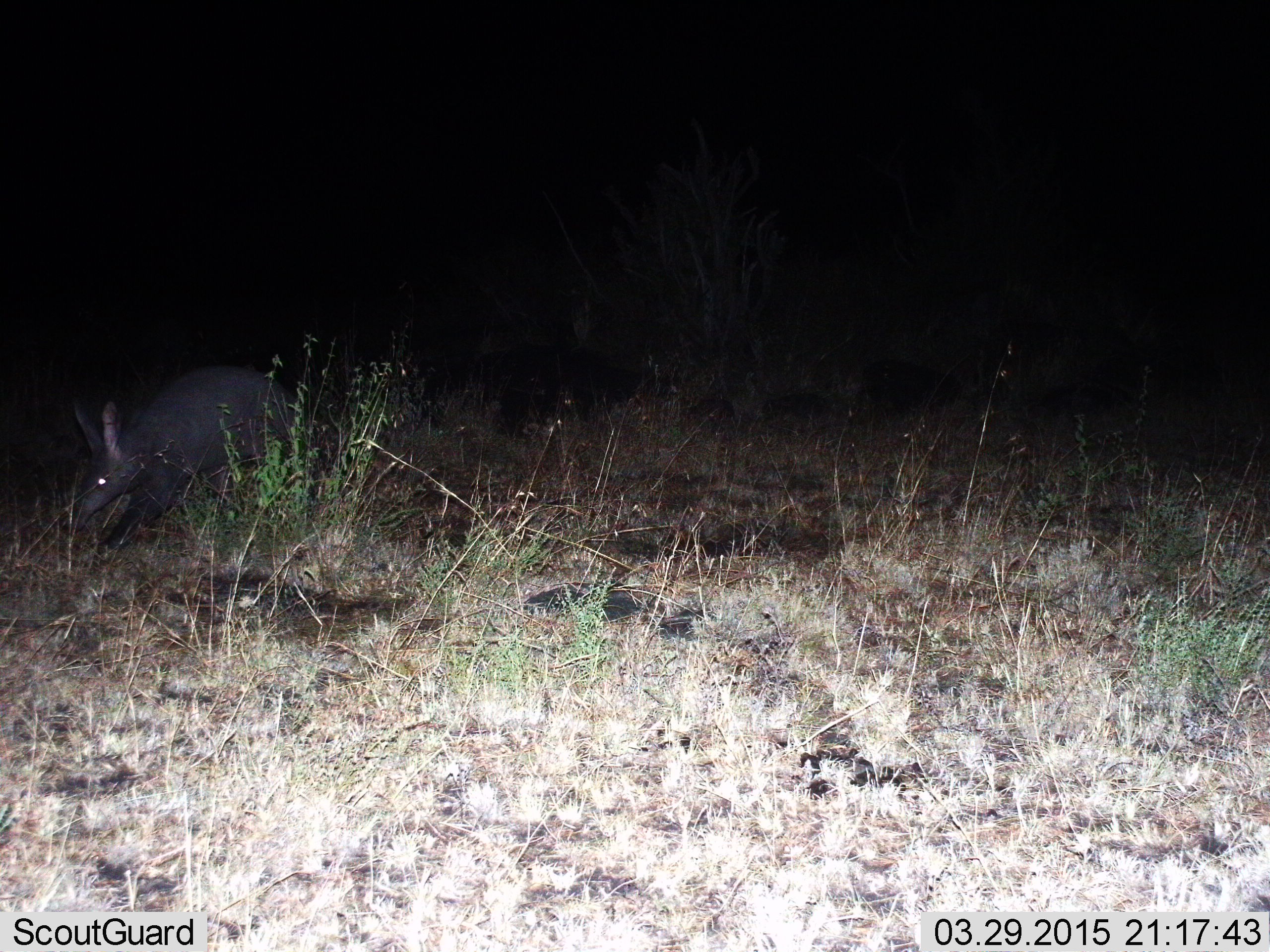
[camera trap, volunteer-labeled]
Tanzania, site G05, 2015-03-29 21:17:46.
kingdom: Animalia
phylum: Chordata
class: Mammalia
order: Tubulidentata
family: Orycteropodidae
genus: Orycteropus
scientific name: Orycteropus afer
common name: aardvark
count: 1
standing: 10%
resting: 0%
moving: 90%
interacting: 0%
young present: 0%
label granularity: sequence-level